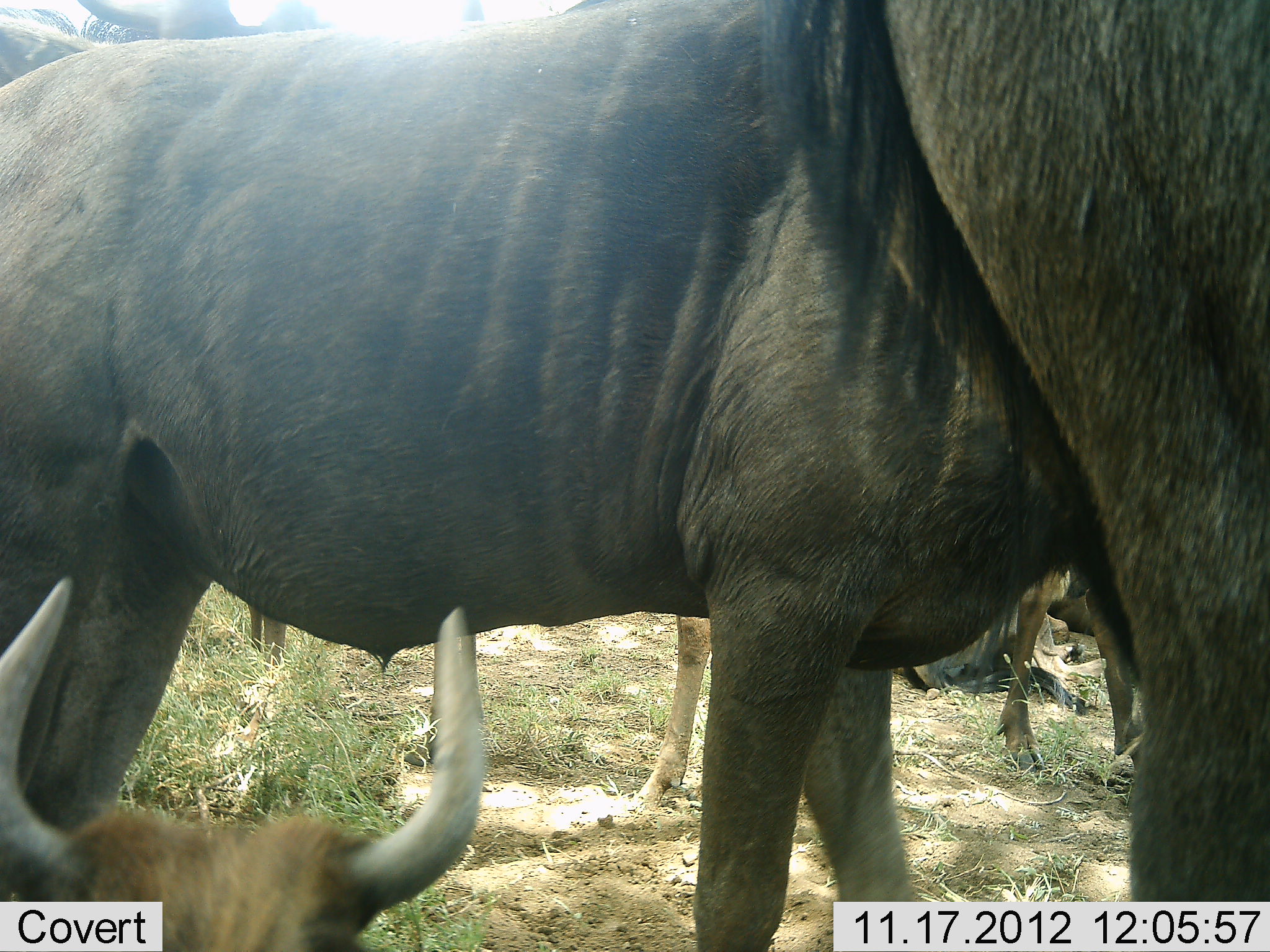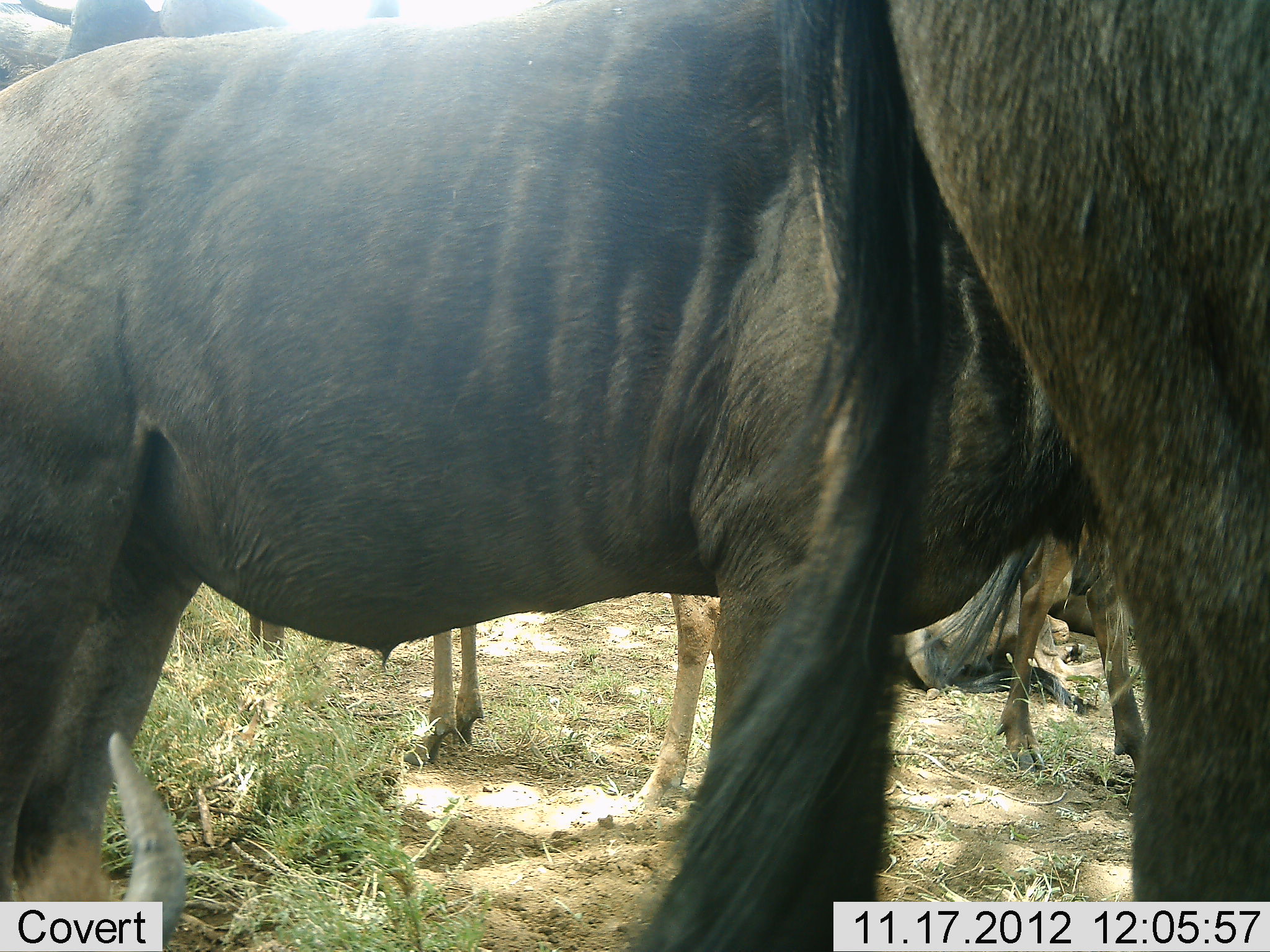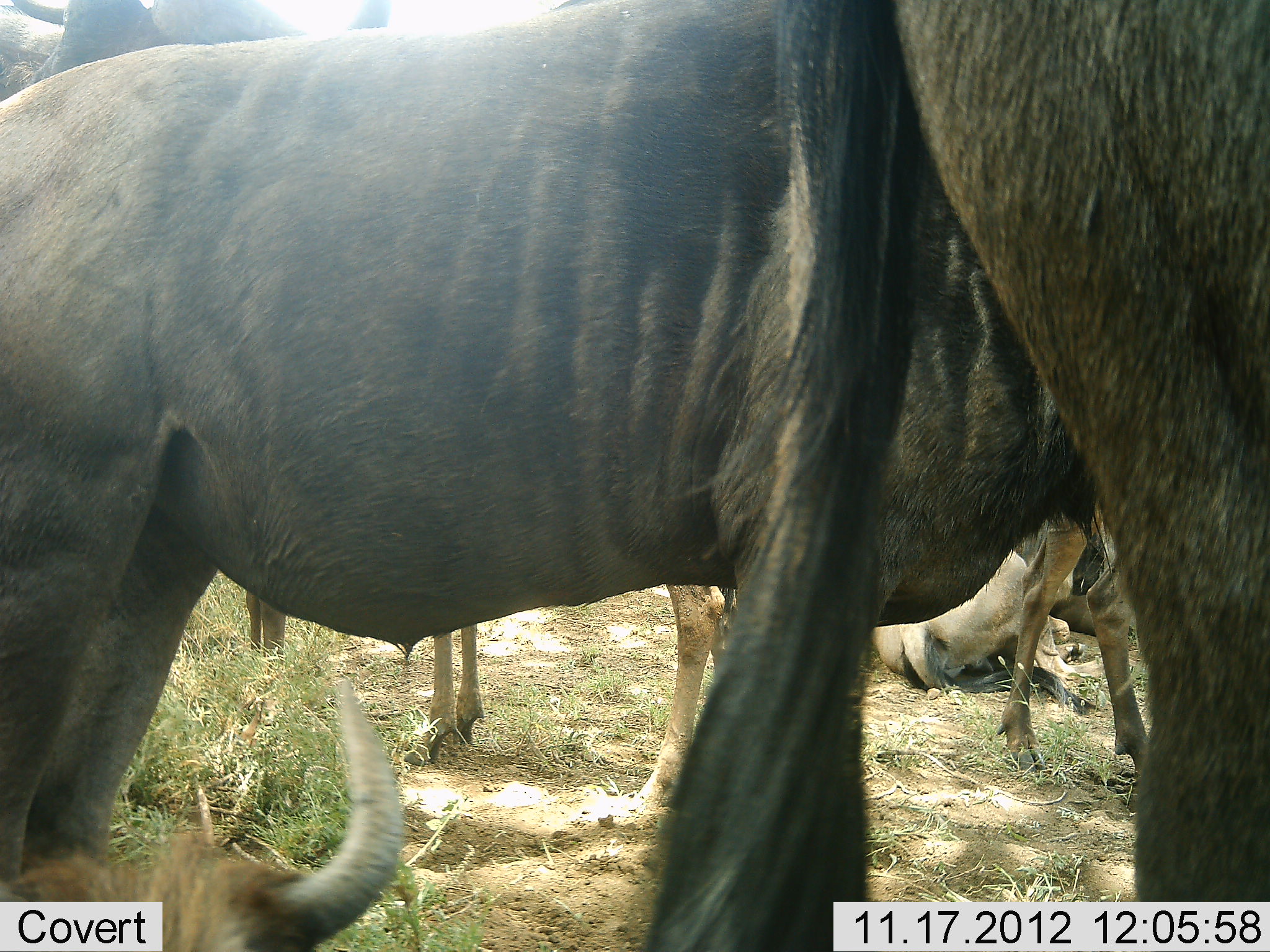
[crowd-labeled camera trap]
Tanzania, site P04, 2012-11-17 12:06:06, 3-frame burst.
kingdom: Animalia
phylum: Chordata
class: Mammalia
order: Artiodactyla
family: Bovidae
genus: Connochaetes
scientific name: Connochaetes taurinus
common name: blue wildebeest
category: wildebeest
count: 7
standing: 90%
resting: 90%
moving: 0%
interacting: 0%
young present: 20%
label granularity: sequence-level